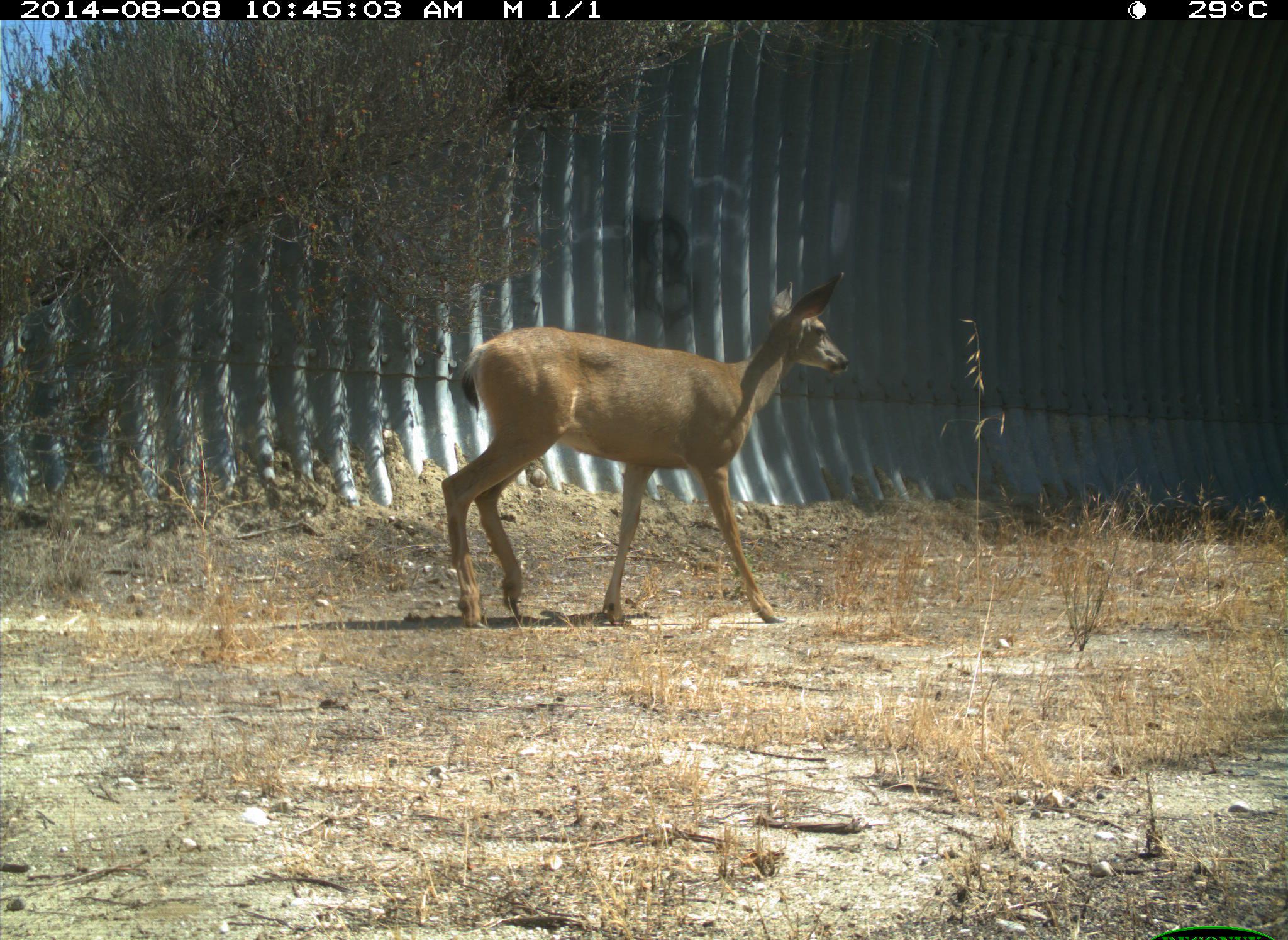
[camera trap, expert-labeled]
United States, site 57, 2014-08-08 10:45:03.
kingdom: Animalia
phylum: Chordata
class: Mammalia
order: Artiodactyla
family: Cervidae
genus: Odocoileus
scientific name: Odocoileus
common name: deer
Deer (Odocoileus).